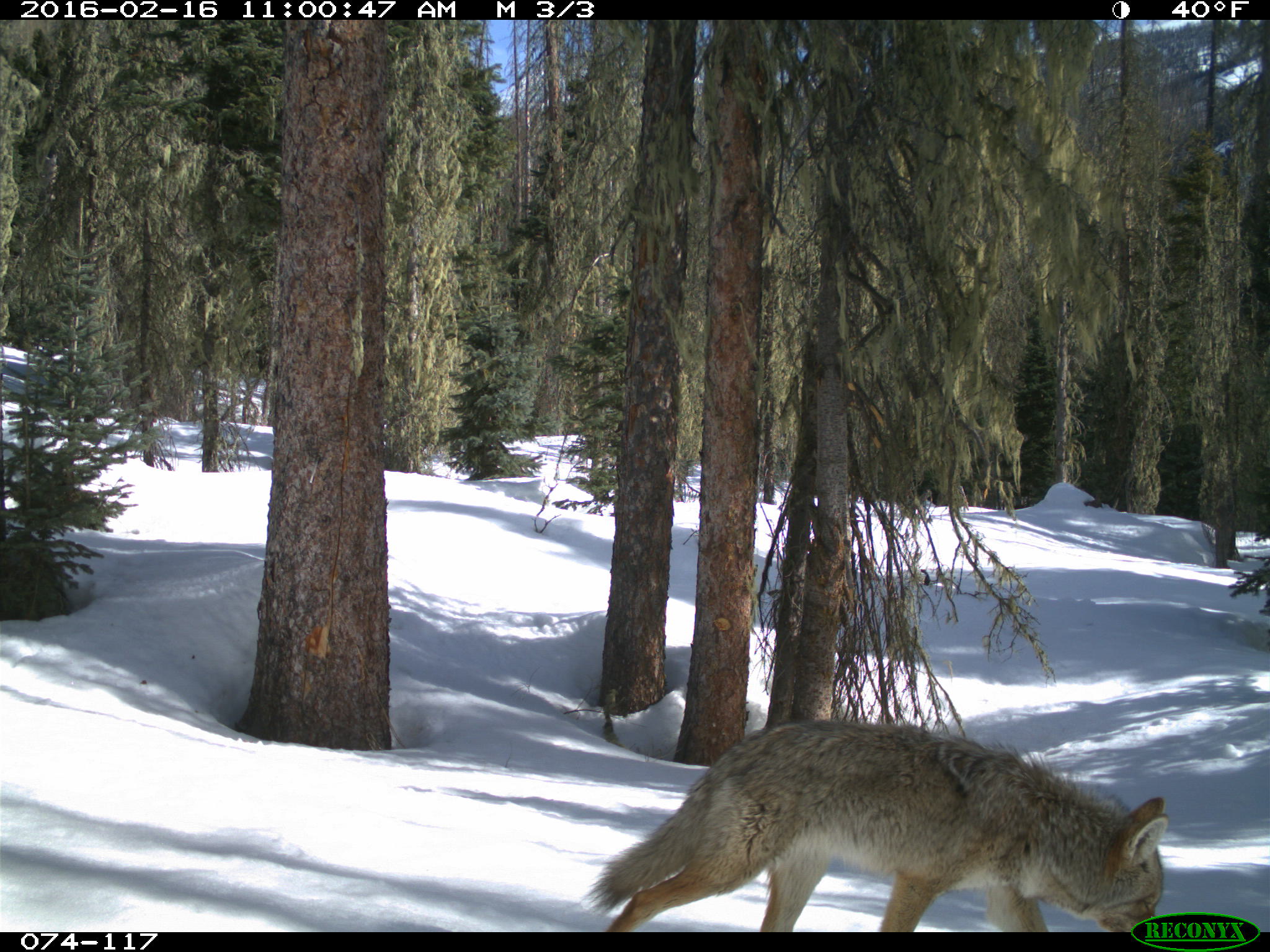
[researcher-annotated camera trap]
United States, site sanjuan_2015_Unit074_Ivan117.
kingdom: Animalia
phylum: Chordata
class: Mammalia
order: Carnivora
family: Canidae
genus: Canis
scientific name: Canis latrans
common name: coyote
Canis latrans (coyote).